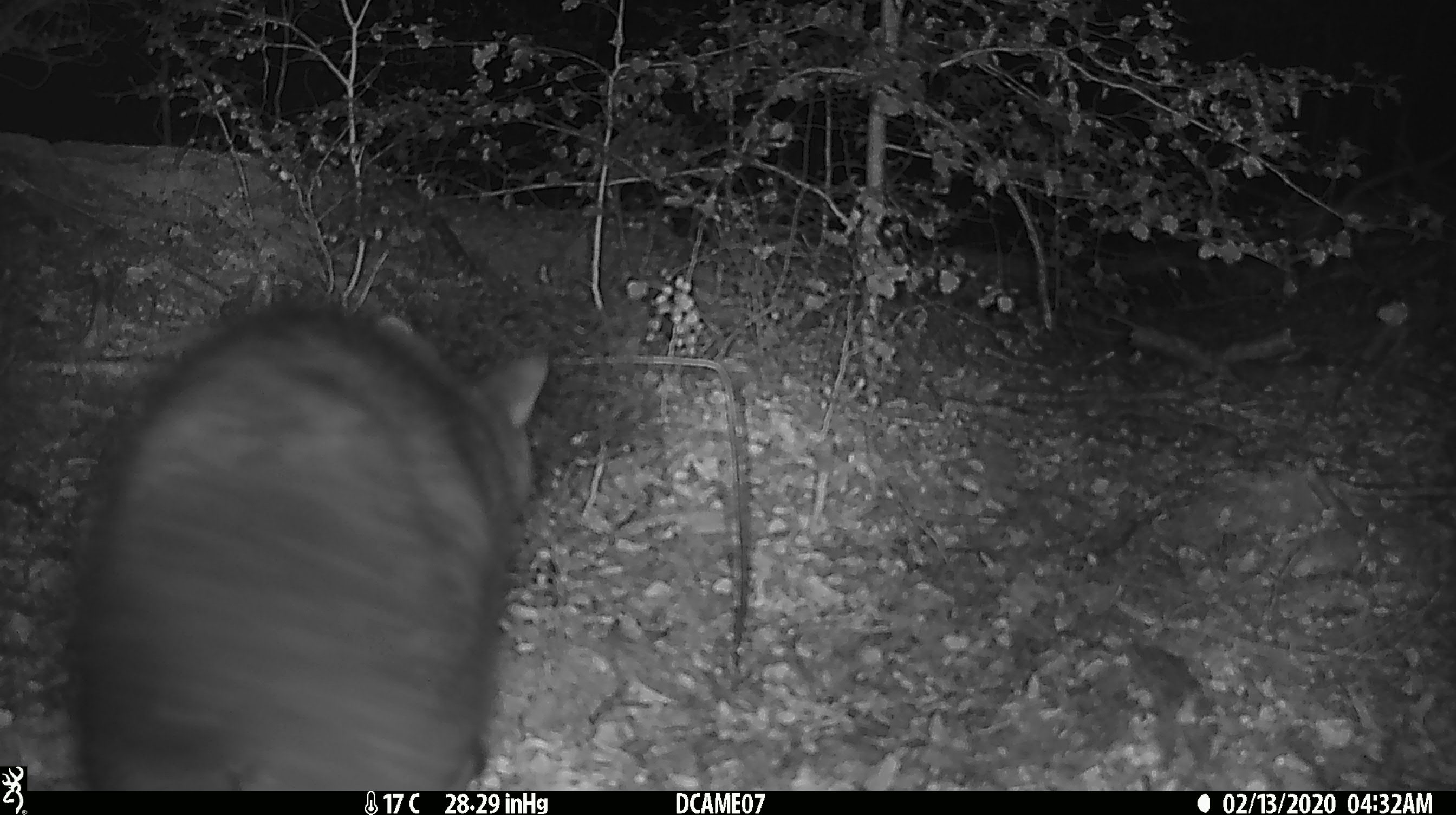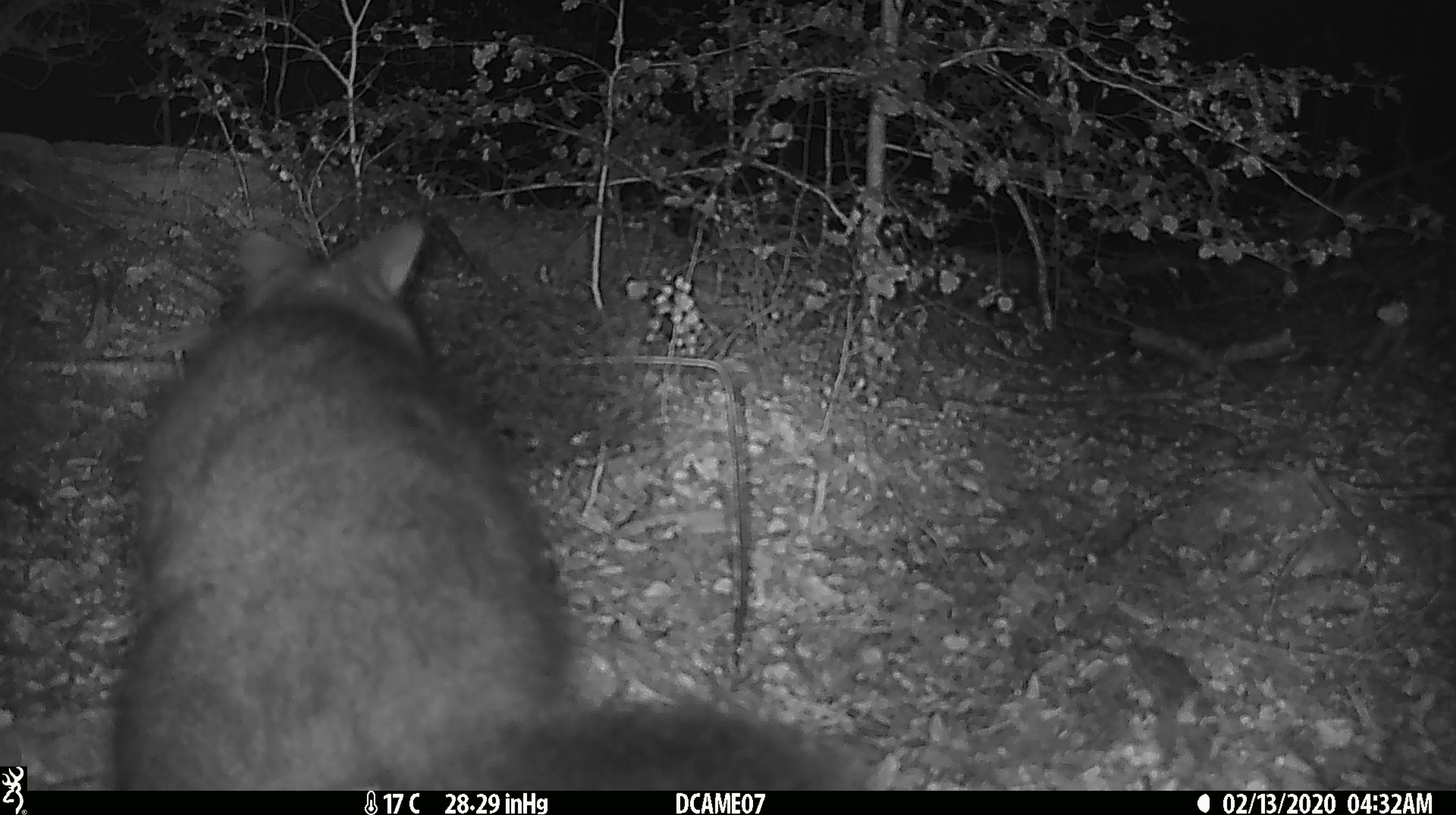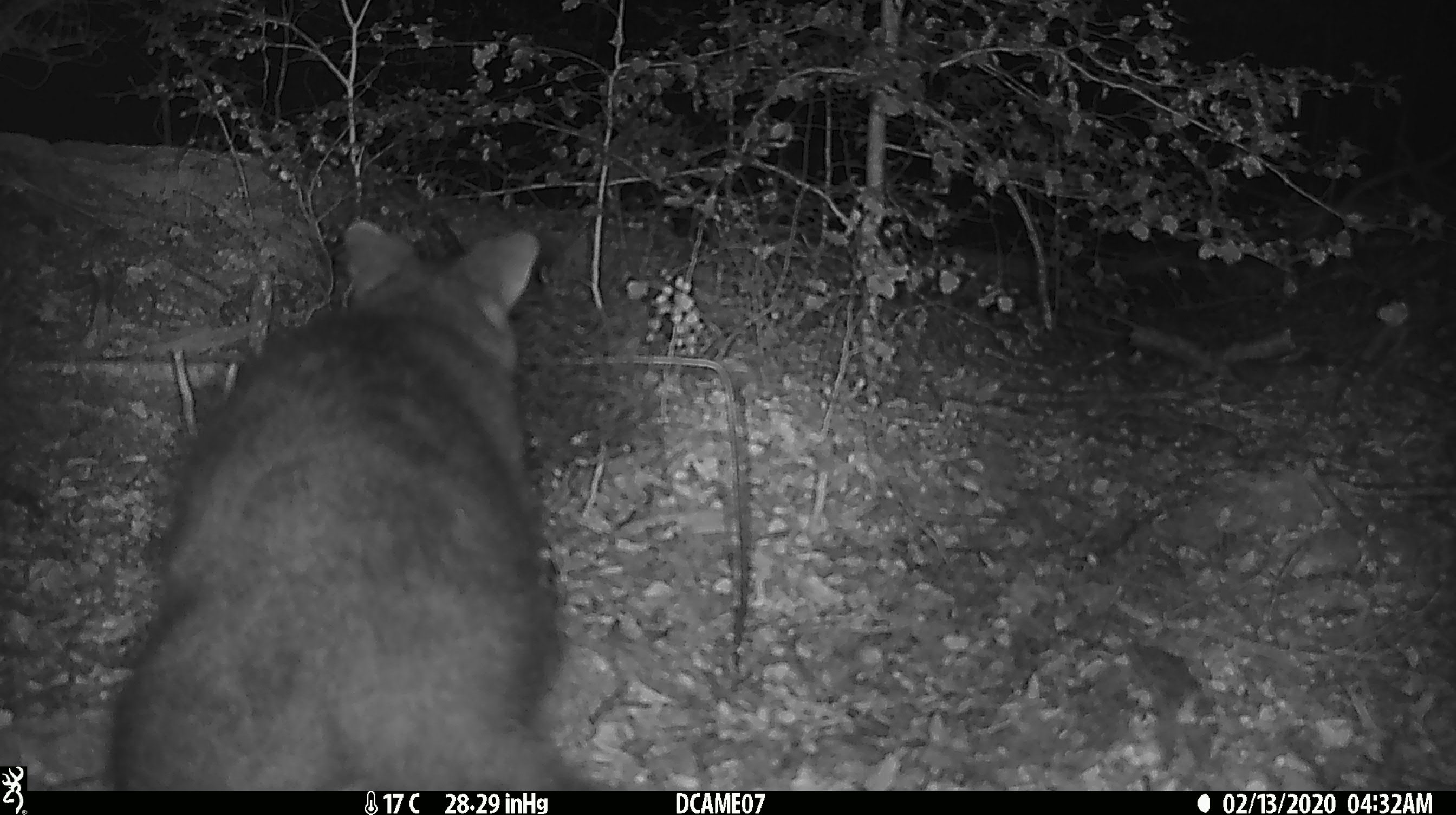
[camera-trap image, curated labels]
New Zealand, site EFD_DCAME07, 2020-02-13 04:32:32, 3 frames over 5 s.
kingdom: Animalia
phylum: Chordata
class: Mammalia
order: Diprotodontia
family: Phalangeridae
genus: Trichosurus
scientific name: Trichosurus vulpecula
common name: common brushtail possum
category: possum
Possum (common brushtail possum) (Trichosurus vulpecula).